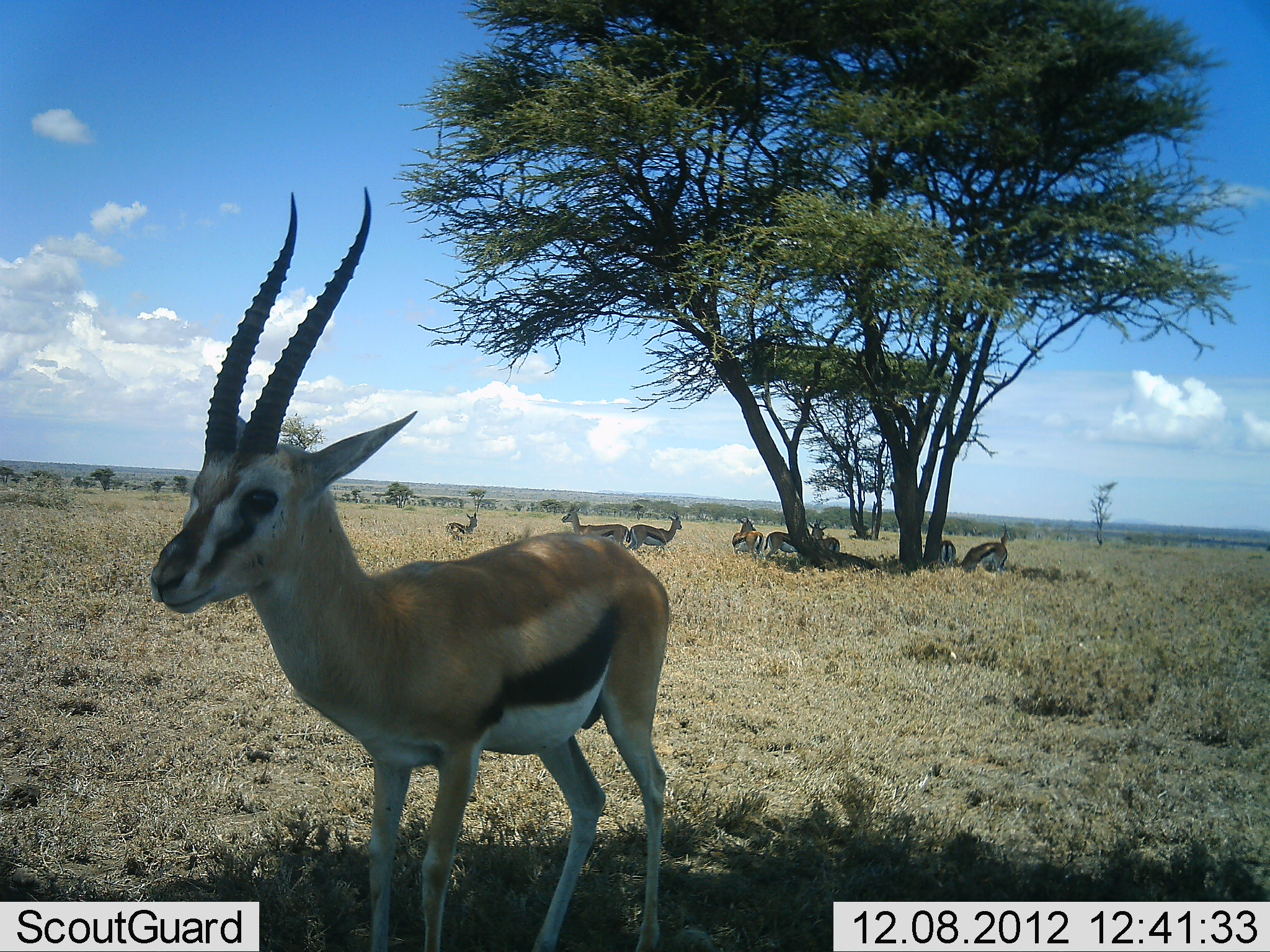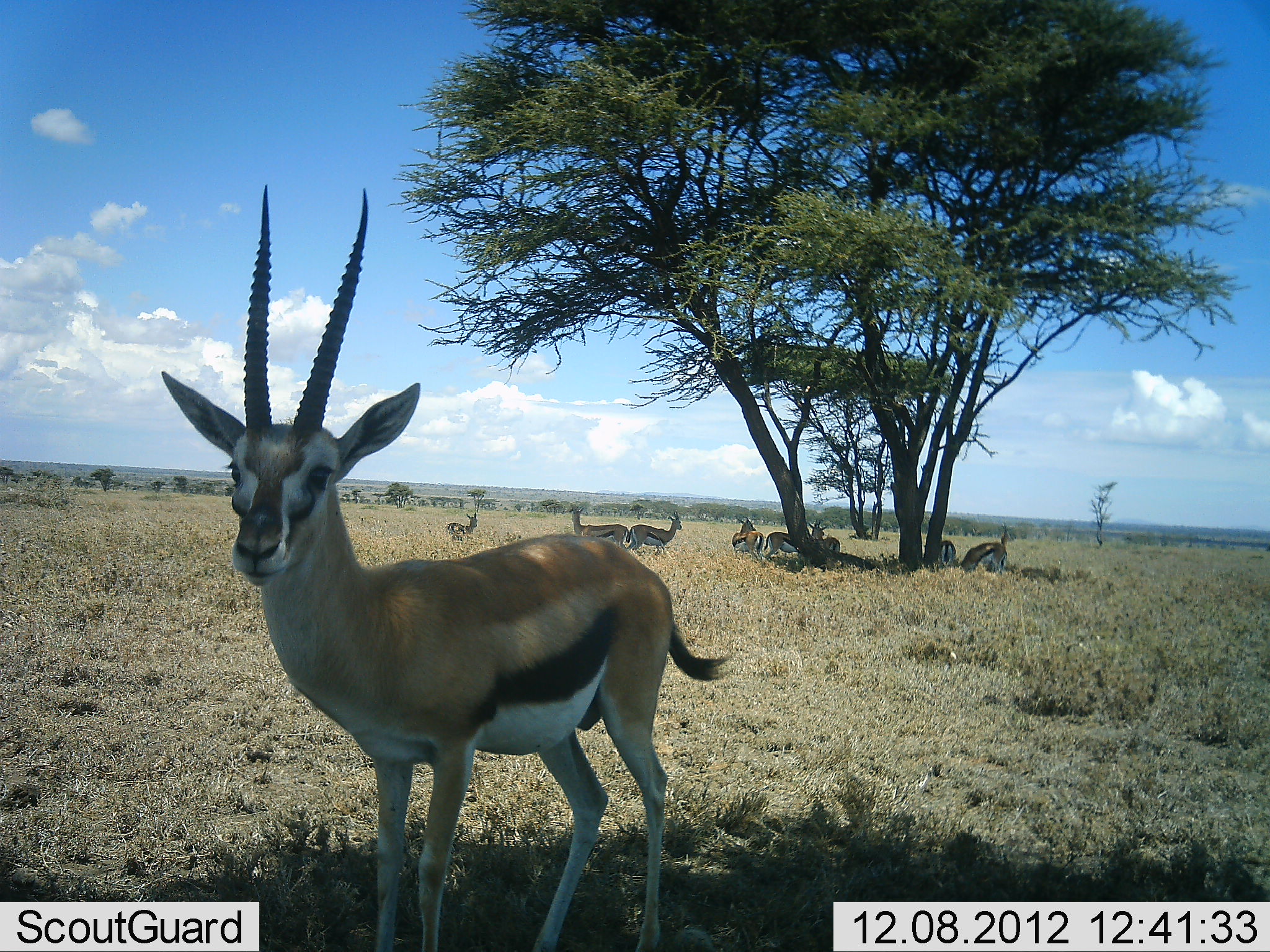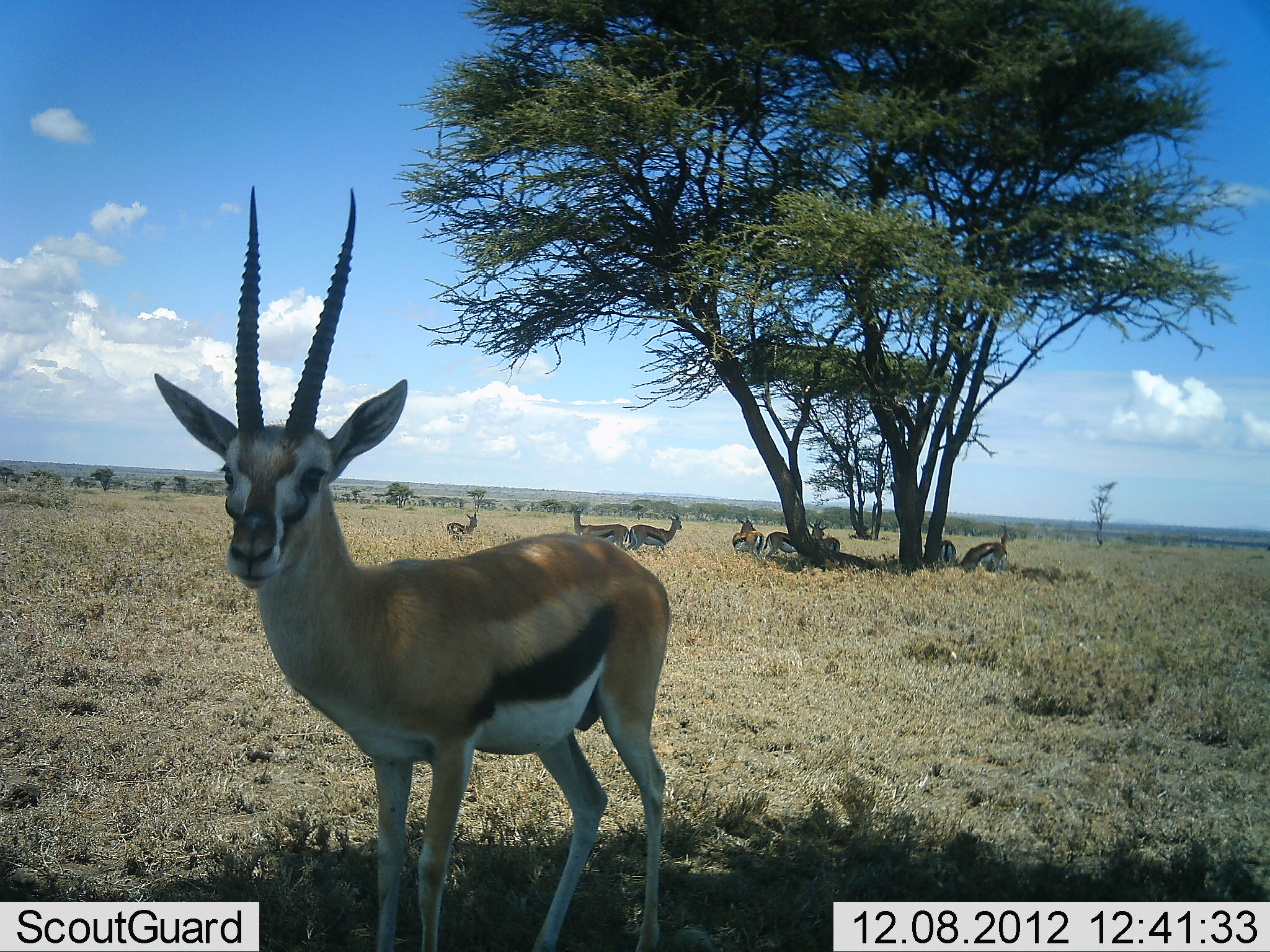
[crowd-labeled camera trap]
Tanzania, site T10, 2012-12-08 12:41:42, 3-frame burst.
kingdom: Animalia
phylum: Chordata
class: Mammalia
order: Artiodactyla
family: Bovidae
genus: Eudorcas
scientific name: Eudorcas thomsonii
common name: thomson's gazelle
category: gazellethomsons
Gazellethomsons (thomson's gazelle) (Eudorcas thomsonii), count 9. Behavior (volunteer vote fractions): standing 100%, resting 50%, moving 0%, interacting 10%. Young present (vote fraction): 20%. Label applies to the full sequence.